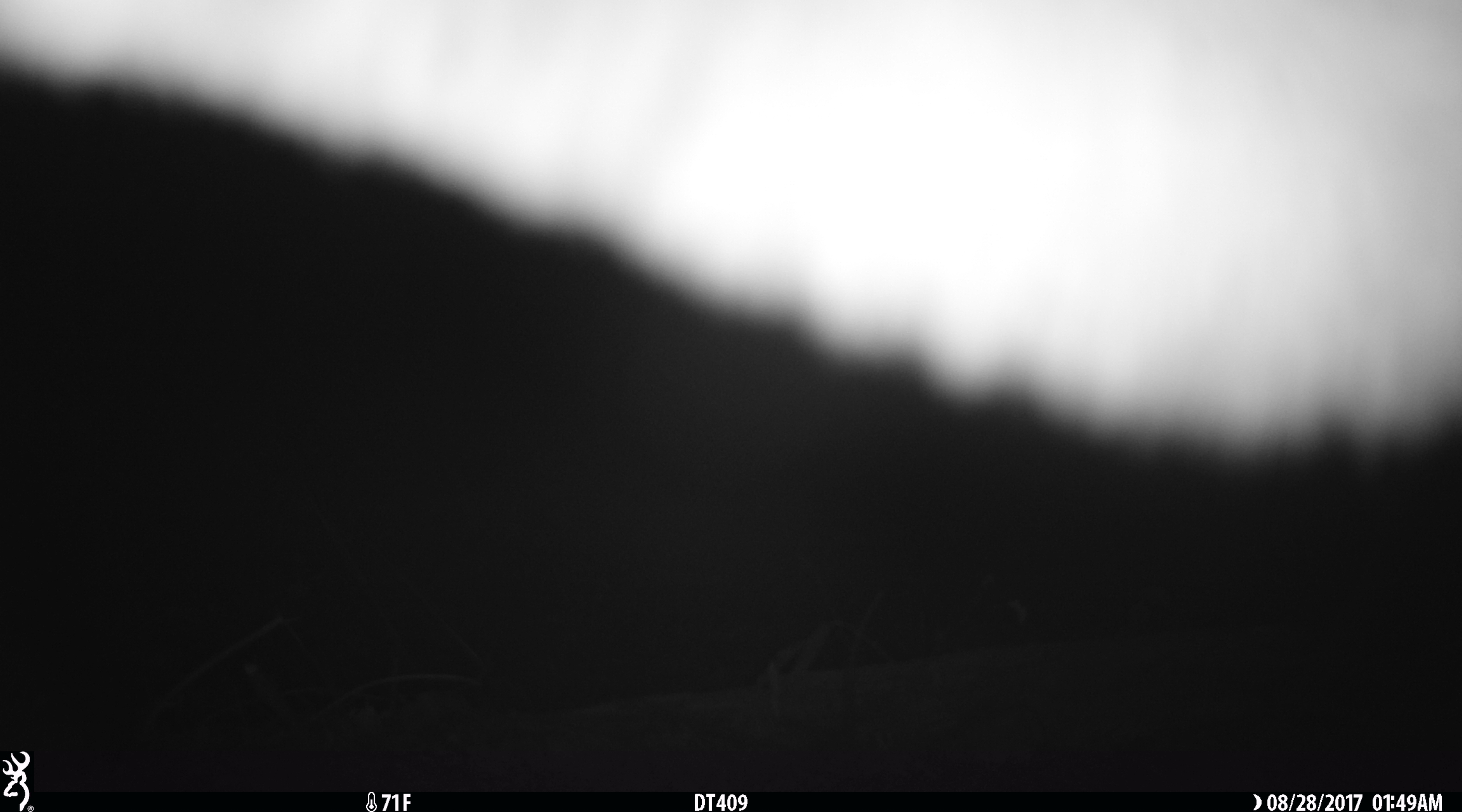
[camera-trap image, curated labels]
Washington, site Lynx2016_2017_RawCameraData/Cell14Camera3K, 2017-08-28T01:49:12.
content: unidentified animal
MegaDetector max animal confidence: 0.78